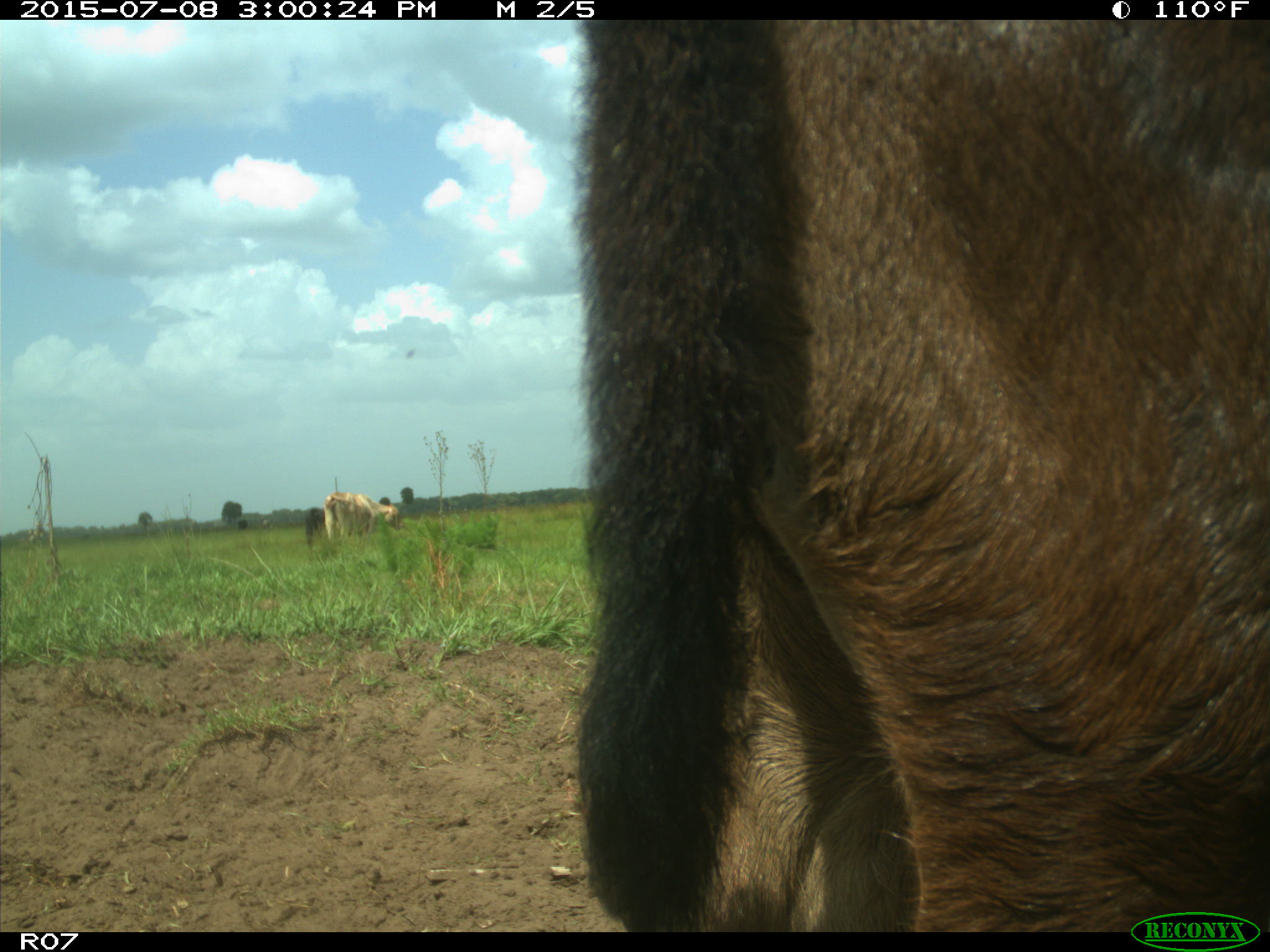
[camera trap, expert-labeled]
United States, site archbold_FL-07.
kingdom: Animalia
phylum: Chordata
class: Mammalia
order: Artiodactyla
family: Bovidae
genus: Bos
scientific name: Bos taurus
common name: domestic cow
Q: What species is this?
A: Bos taurus (domestic cow).